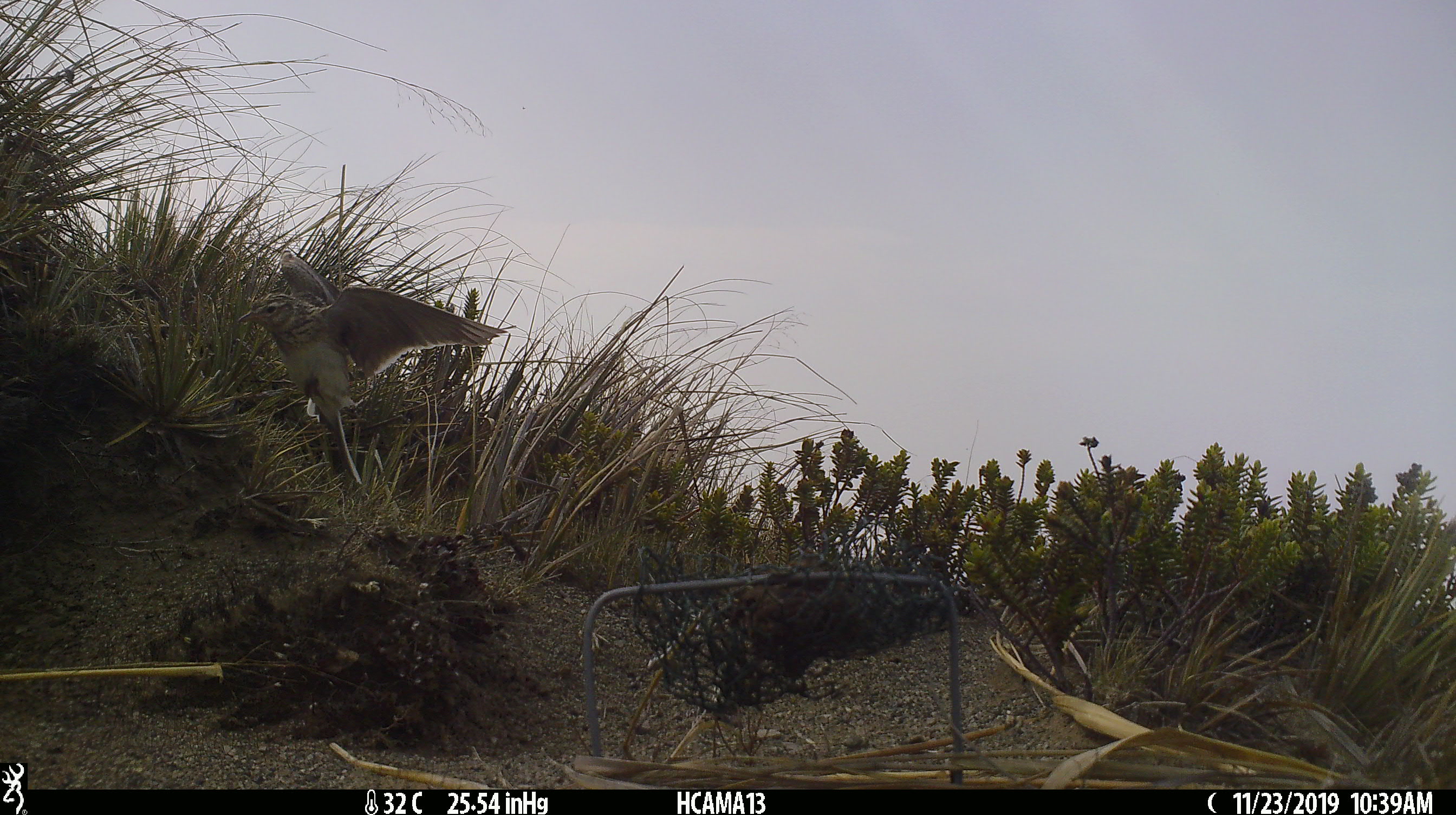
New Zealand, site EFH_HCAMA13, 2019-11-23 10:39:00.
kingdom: Animalia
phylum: Chordata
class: Aves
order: Passeriformes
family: Motacillidae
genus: Anthus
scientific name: Anthus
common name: pipit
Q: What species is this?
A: Pipit (Anthus).